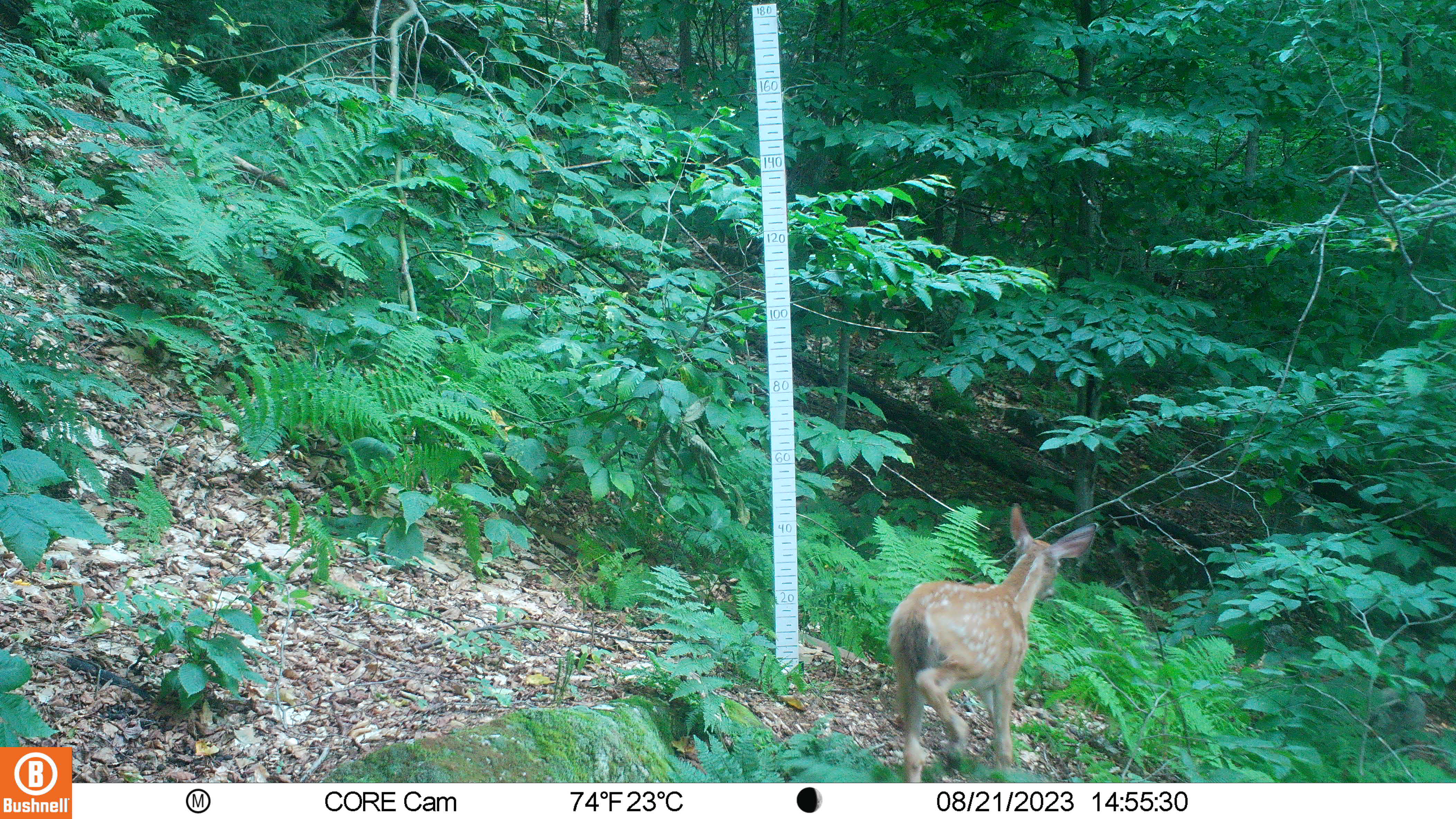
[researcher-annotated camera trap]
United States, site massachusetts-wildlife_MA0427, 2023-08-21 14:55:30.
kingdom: Animalia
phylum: Chordata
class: Mammalia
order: Artiodactyla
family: Cervidae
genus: Odocoileus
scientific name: Odocoileus virginianus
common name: white-tailed deer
White-tailed deer (Odocoileus virginianus).